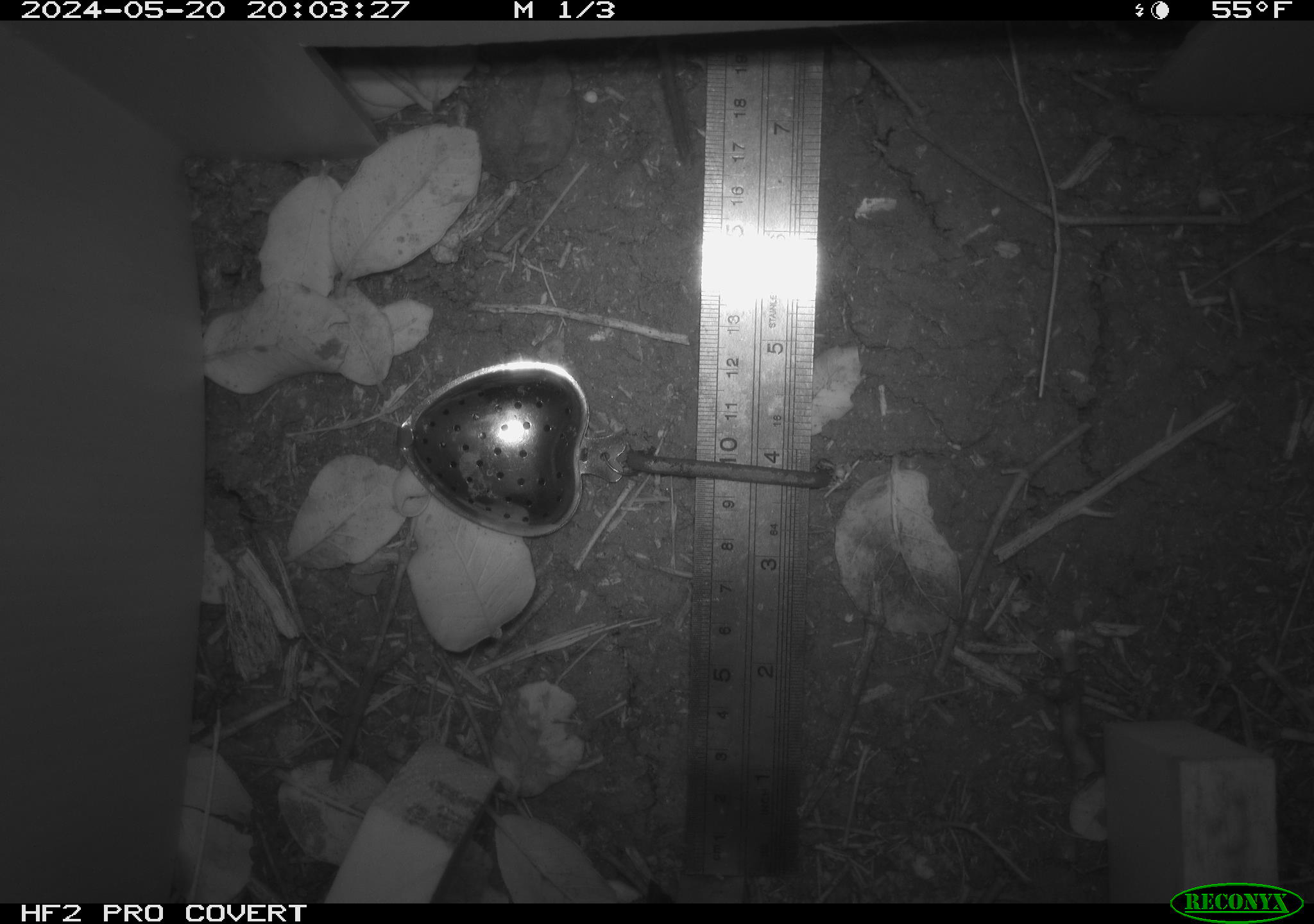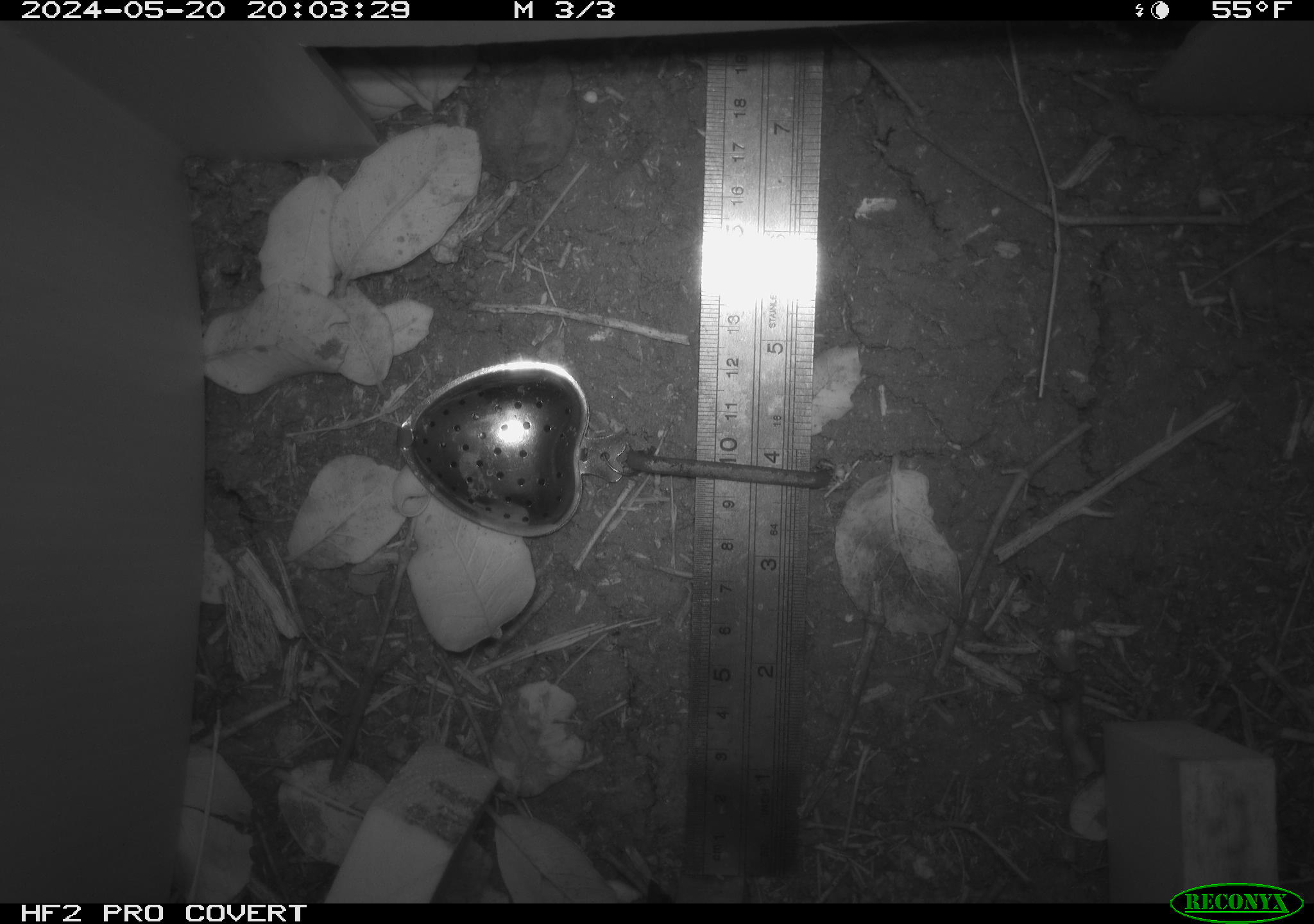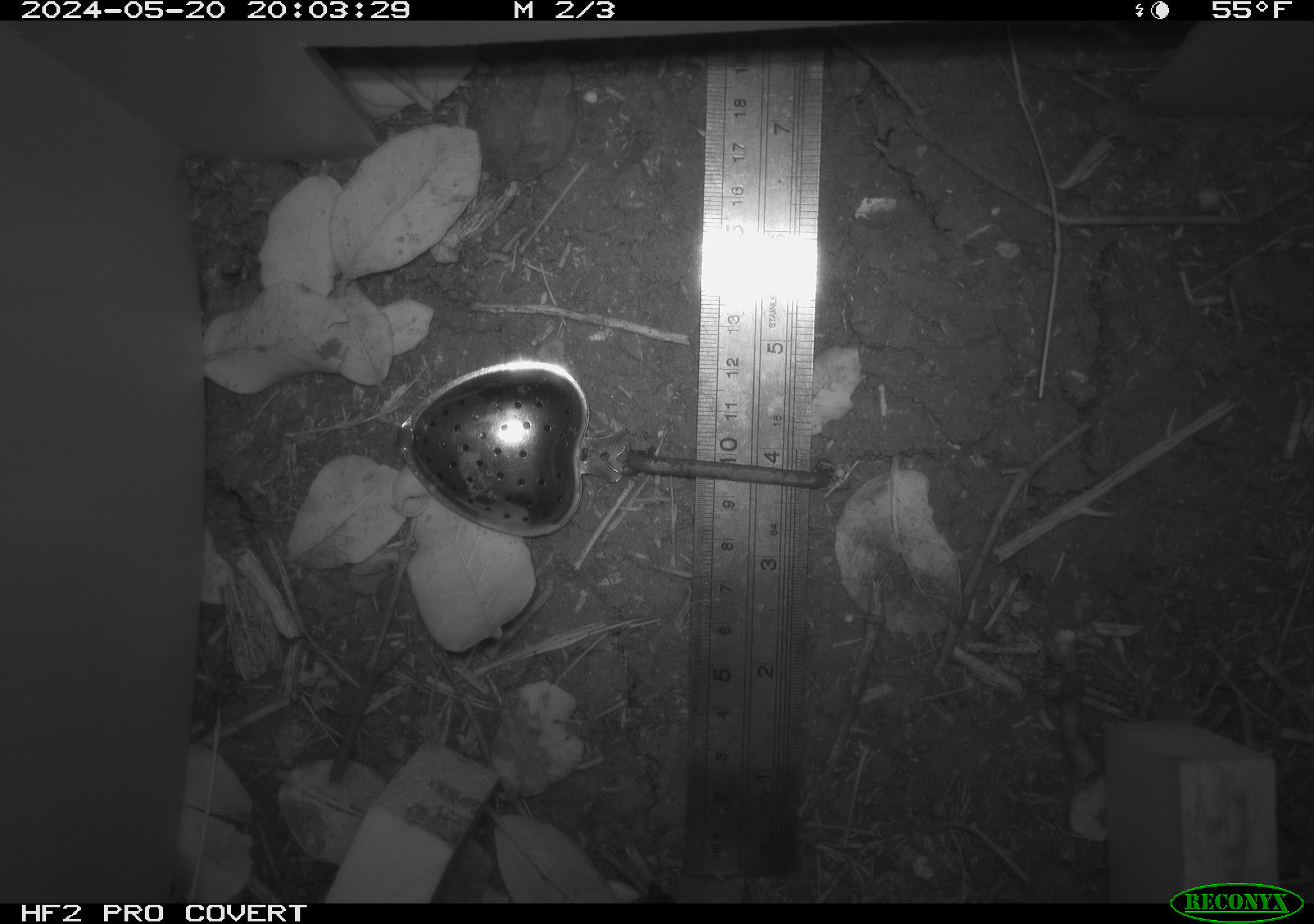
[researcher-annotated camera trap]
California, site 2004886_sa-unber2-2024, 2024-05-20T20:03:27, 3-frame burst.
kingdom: Animalia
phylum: Chordata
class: Mammalia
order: Rodentia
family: Cricetidae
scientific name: Arvicolinae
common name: voles, lemmings, and muskrats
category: arvicolinae subfamily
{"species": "arvicolinae subfamily (voles, lemmings, and muskrats) (Arvicolinae)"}